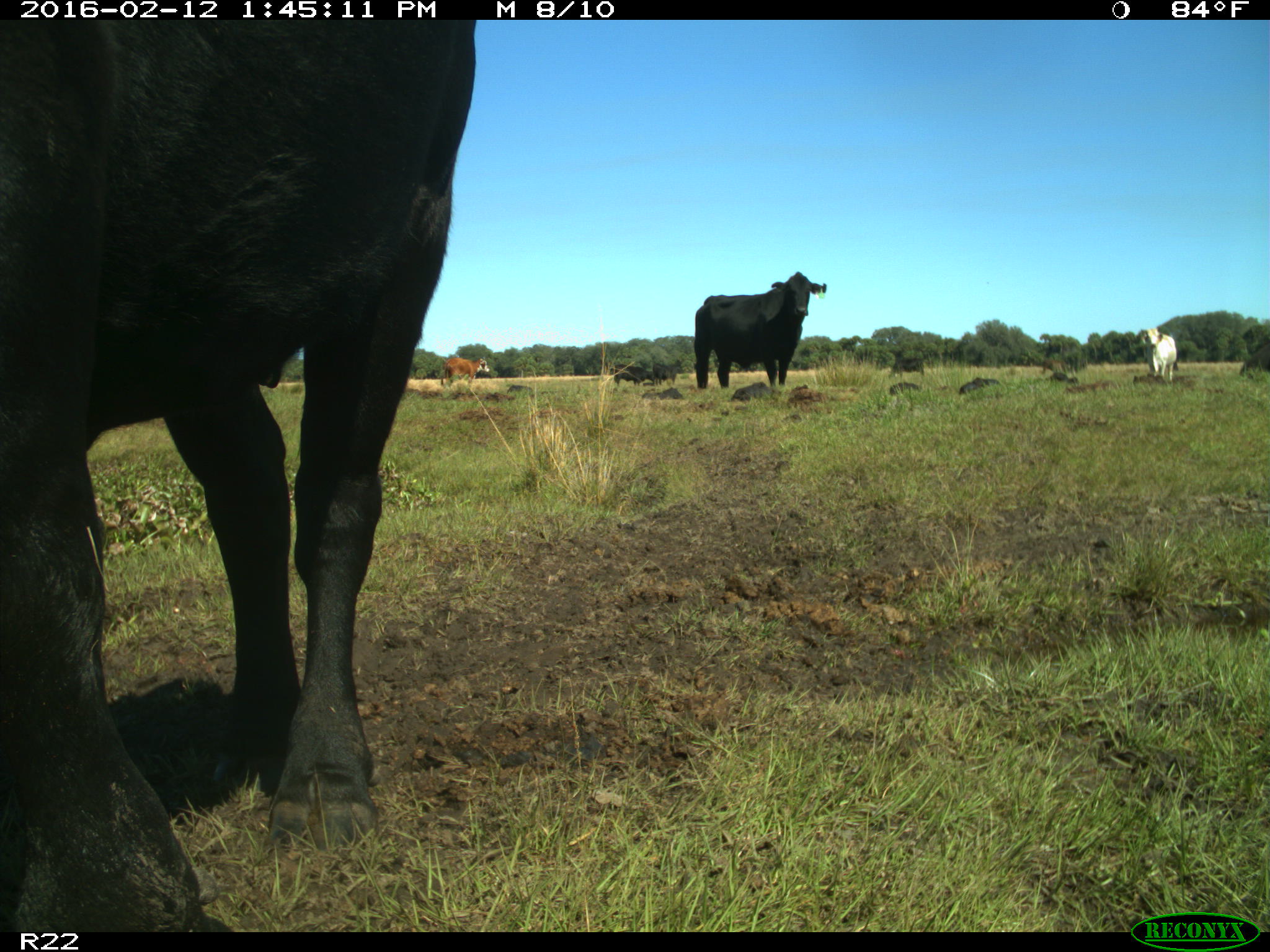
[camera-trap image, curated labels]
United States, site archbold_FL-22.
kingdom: Animalia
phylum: Chordata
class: Mammalia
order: Artiodactyla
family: Bovidae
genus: Bos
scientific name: Bos taurus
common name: domestic cow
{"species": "Bos taurus (domestic cow)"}